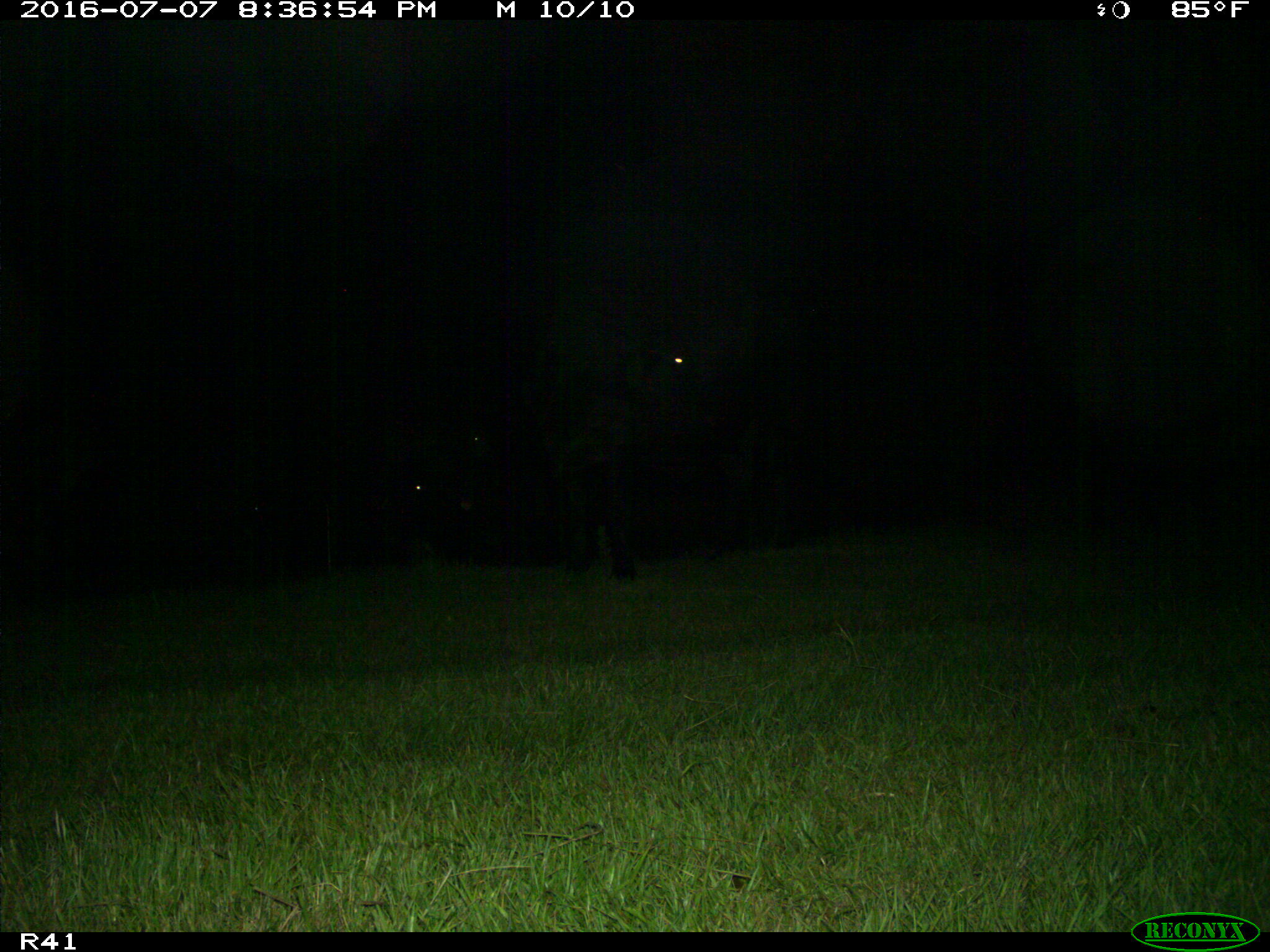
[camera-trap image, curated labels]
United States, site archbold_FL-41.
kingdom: Animalia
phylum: Chordata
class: Mammalia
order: Artiodactyla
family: Bovidae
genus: Bos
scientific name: Bos taurus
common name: domestic cow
Bos taurus (domestic cow).